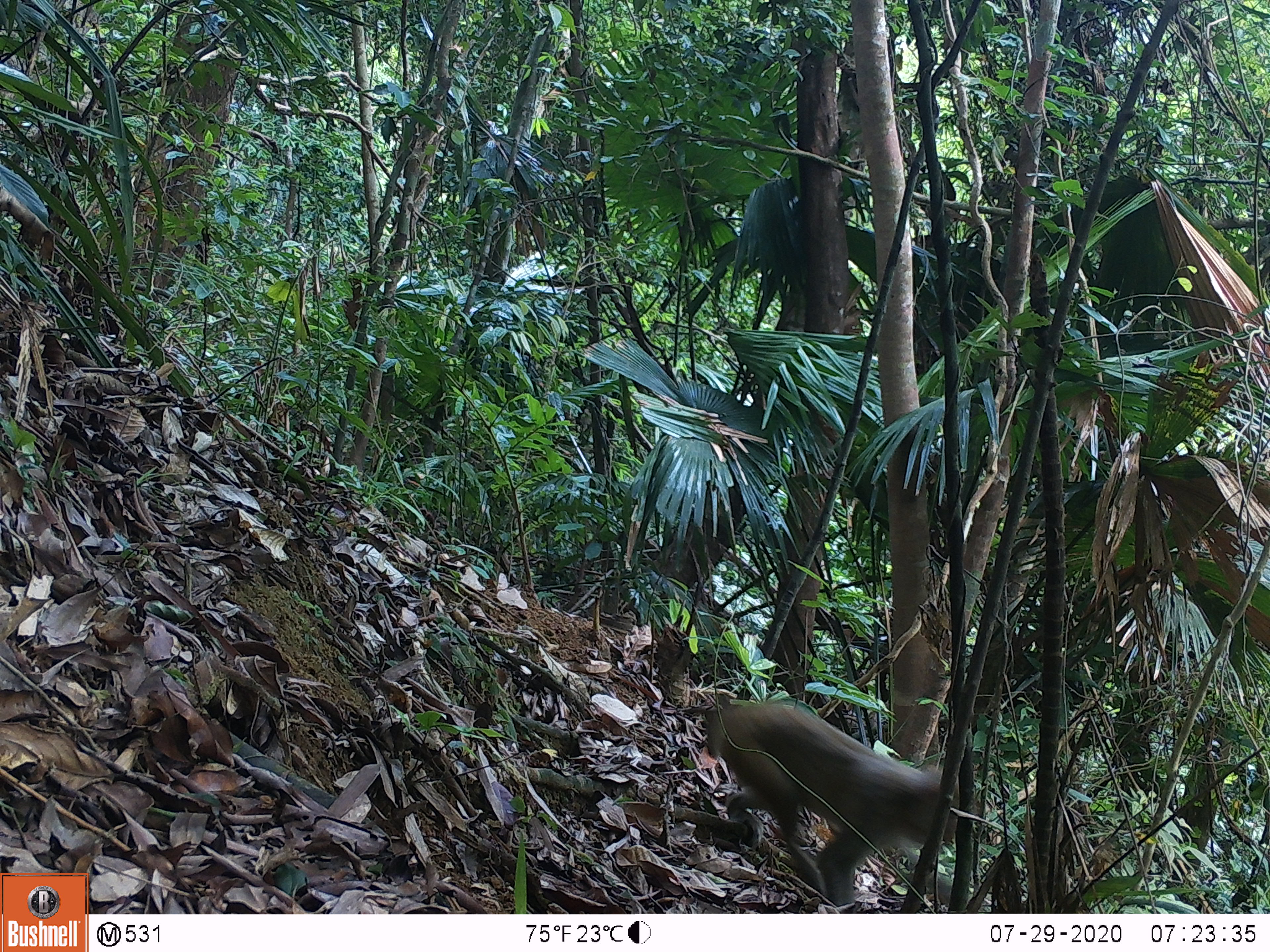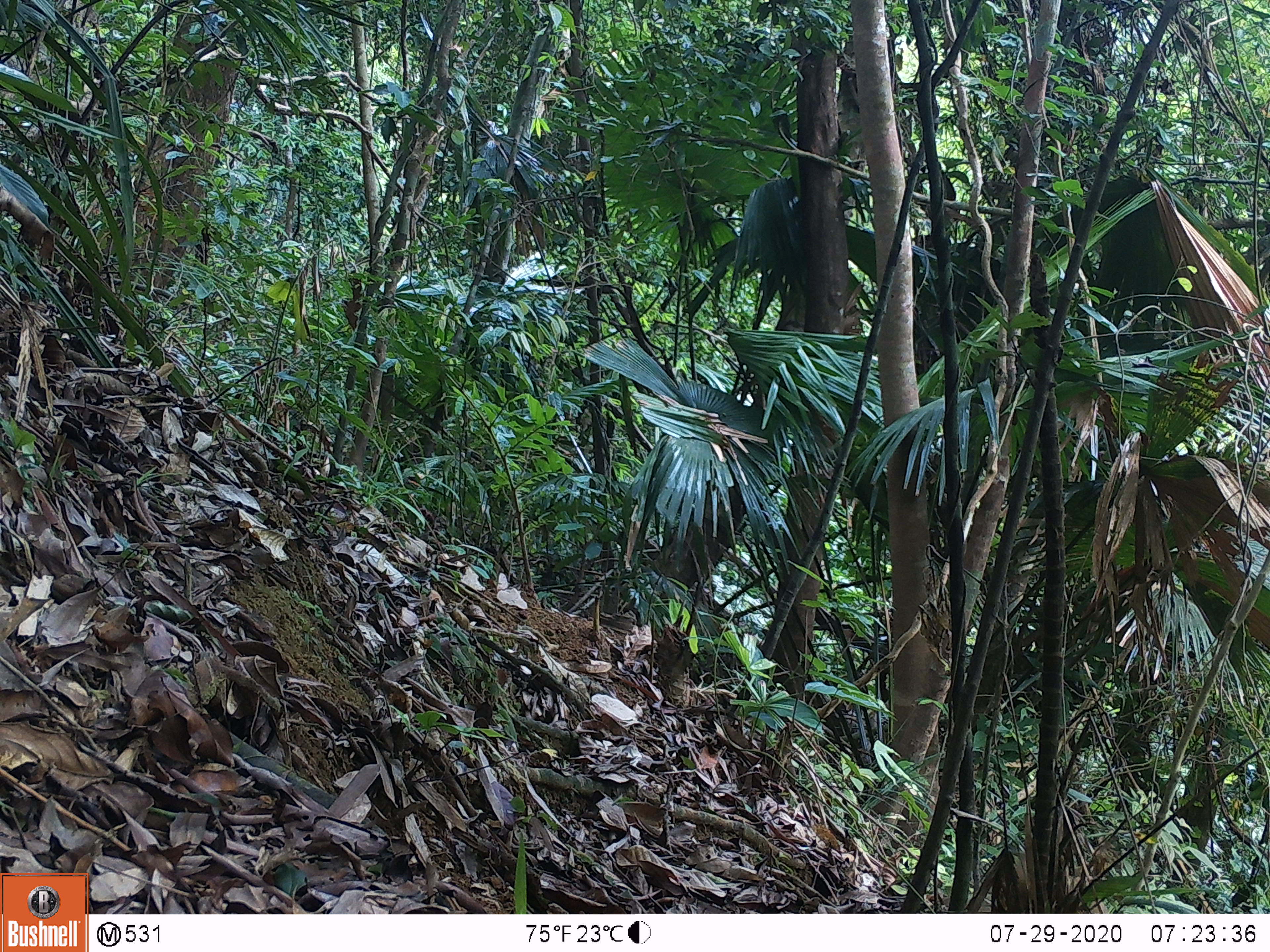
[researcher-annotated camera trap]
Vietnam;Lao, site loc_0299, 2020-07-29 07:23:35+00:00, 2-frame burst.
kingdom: Animalia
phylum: Chordata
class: Mammalia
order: Primates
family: Cercopithecidae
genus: Macaca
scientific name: Macaca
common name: macaques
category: assam or rhesus macaque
Assam or rhesus macaque (macaques) (Macaca). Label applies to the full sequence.